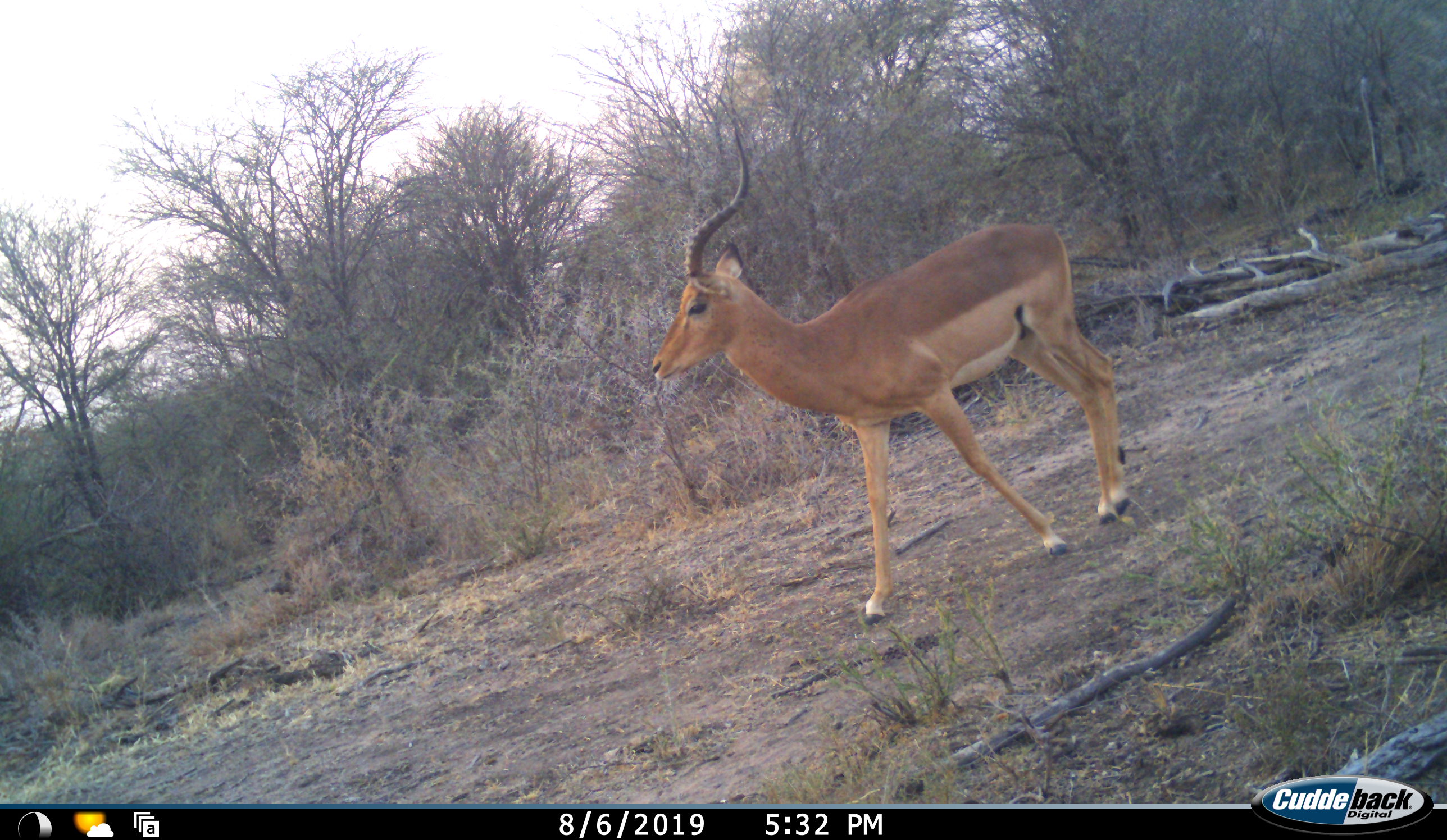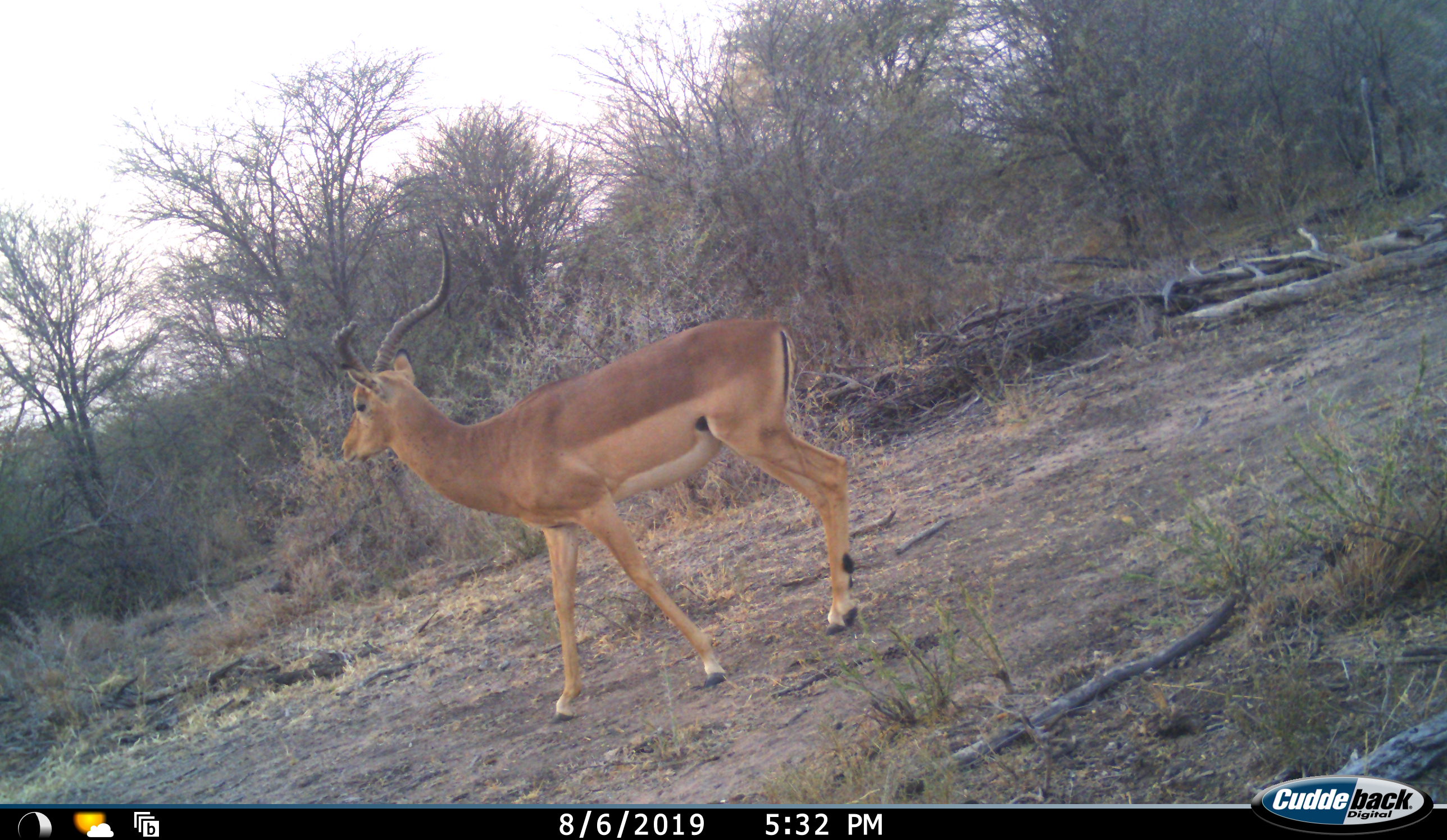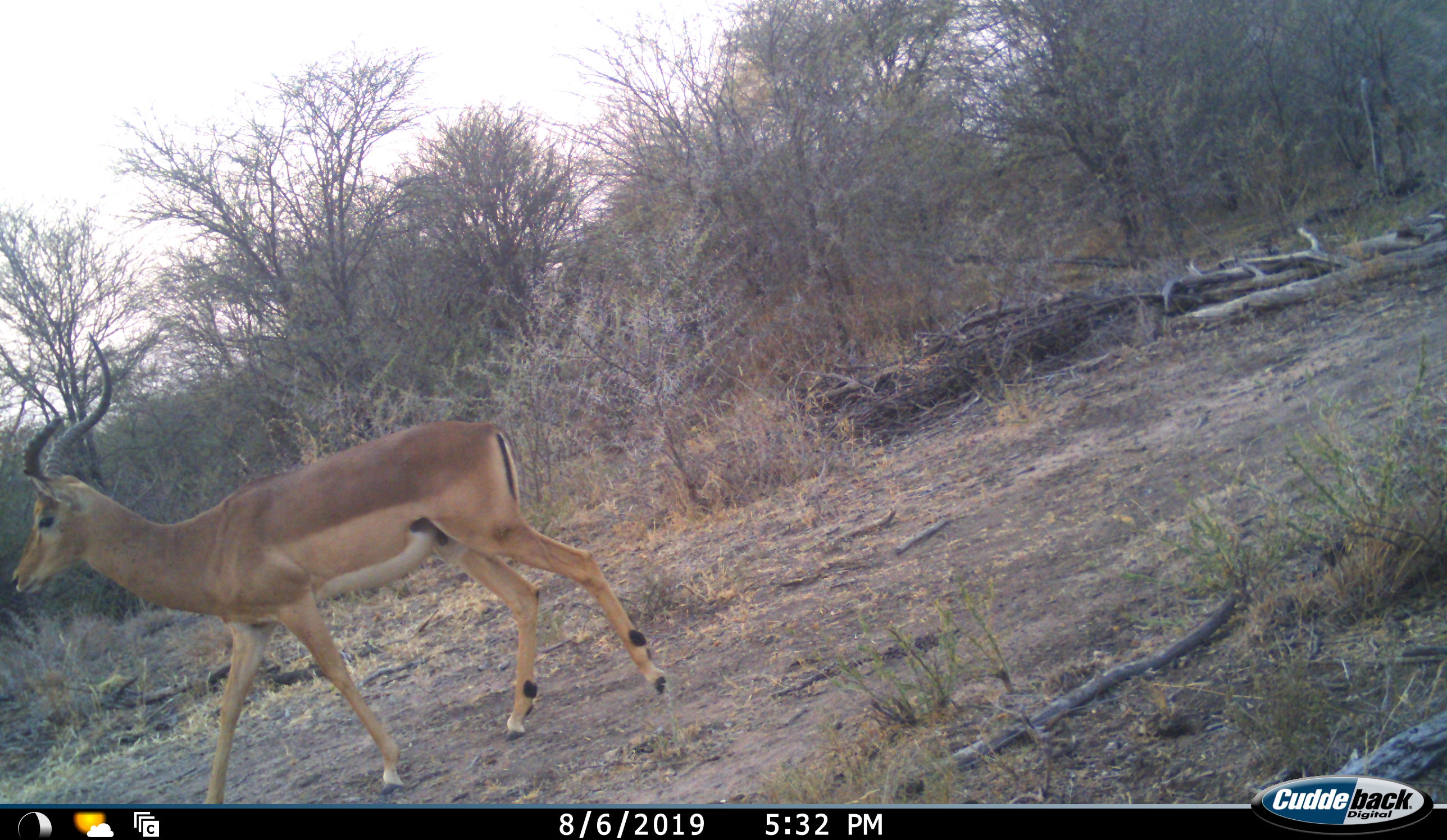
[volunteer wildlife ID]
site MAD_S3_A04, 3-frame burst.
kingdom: Animalia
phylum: Chordata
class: Mammalia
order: Artiodactyla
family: Bovidae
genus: Aepyceros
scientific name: Aepyceros melampus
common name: impala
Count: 1.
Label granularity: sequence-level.